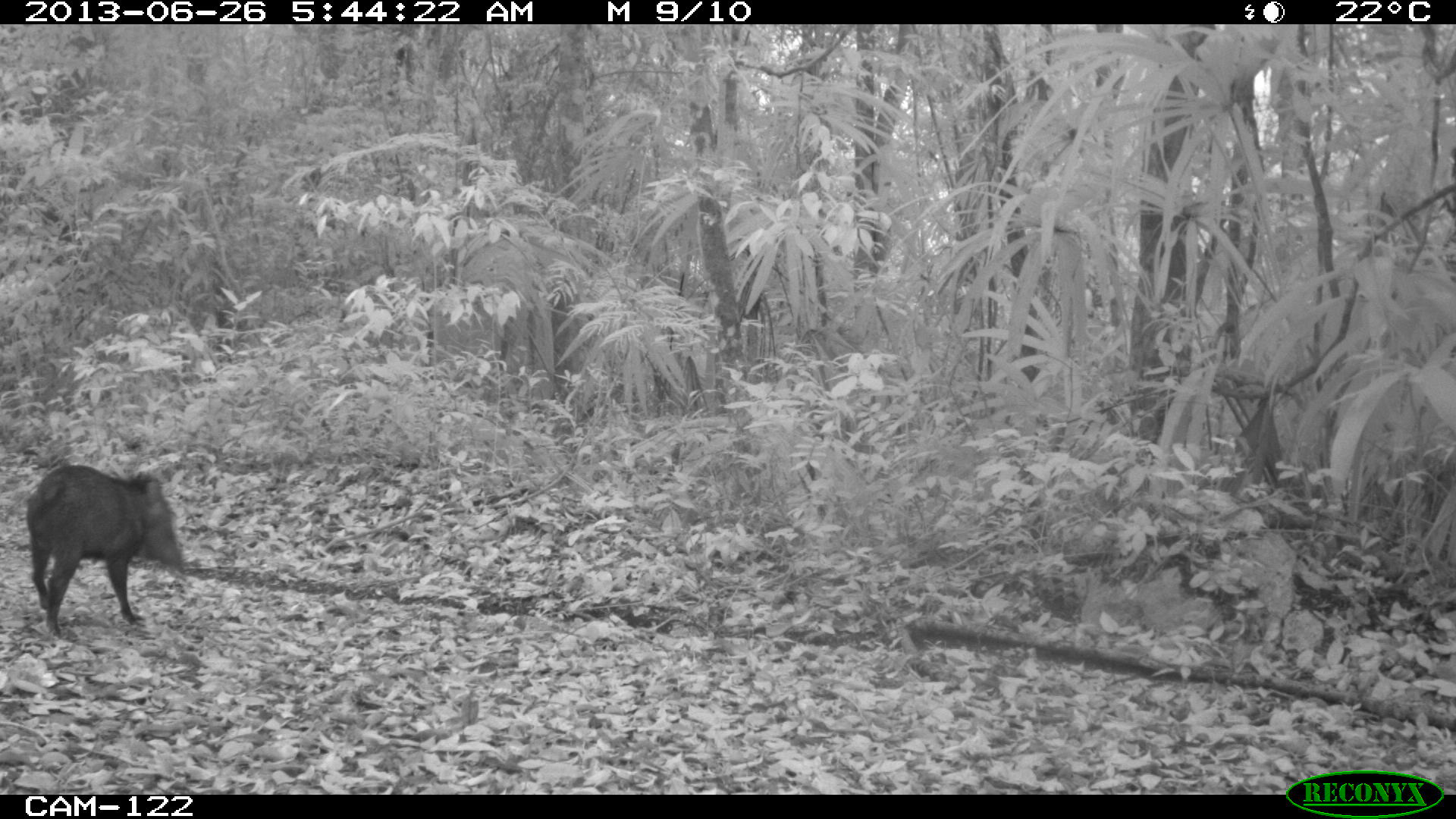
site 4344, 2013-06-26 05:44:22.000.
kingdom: Animalia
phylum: Chordata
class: Mammalia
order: Artiodactyla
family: Tayassuidae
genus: Pecari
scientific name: Pecari tajacu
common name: collared peccary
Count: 7.